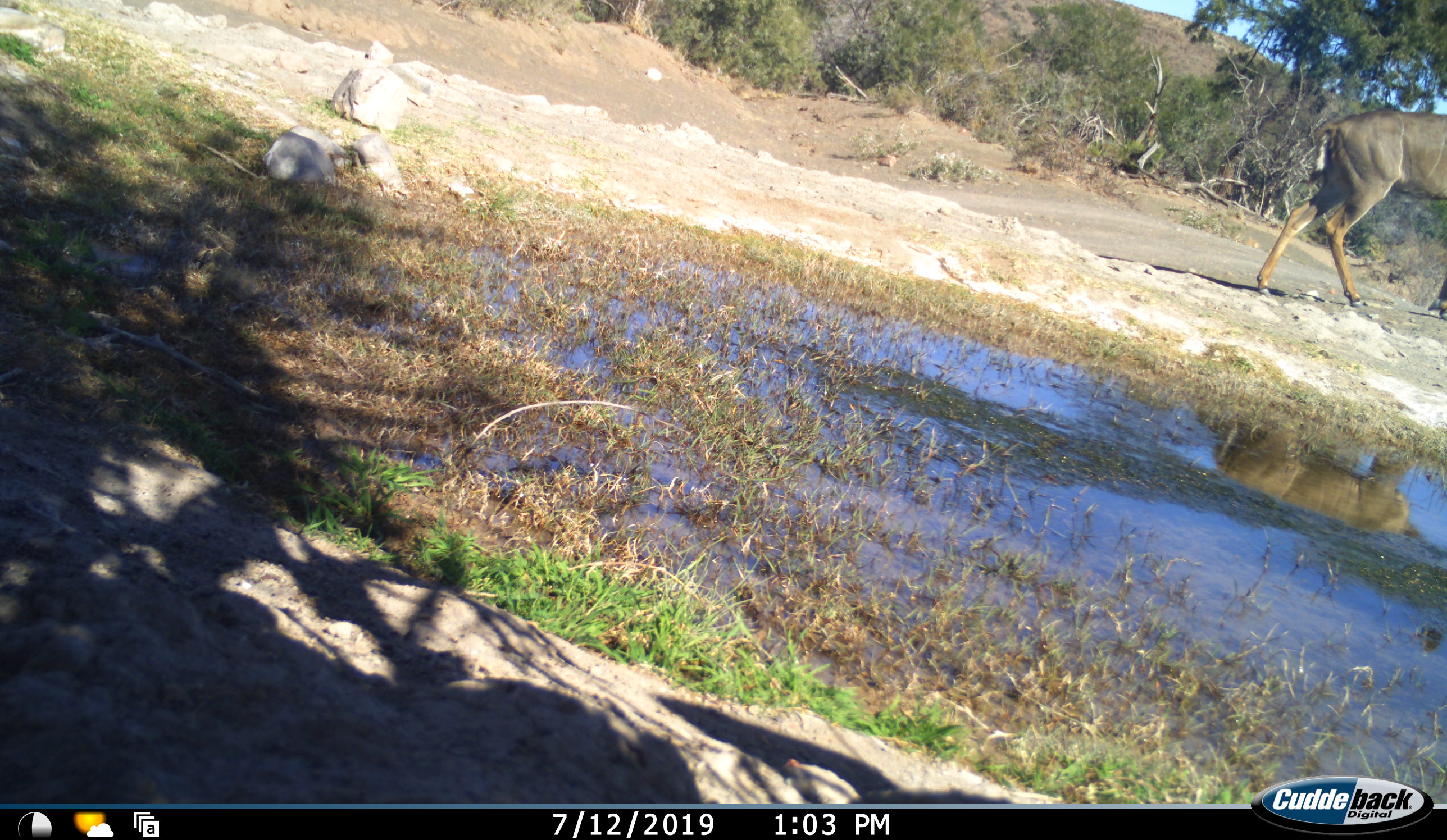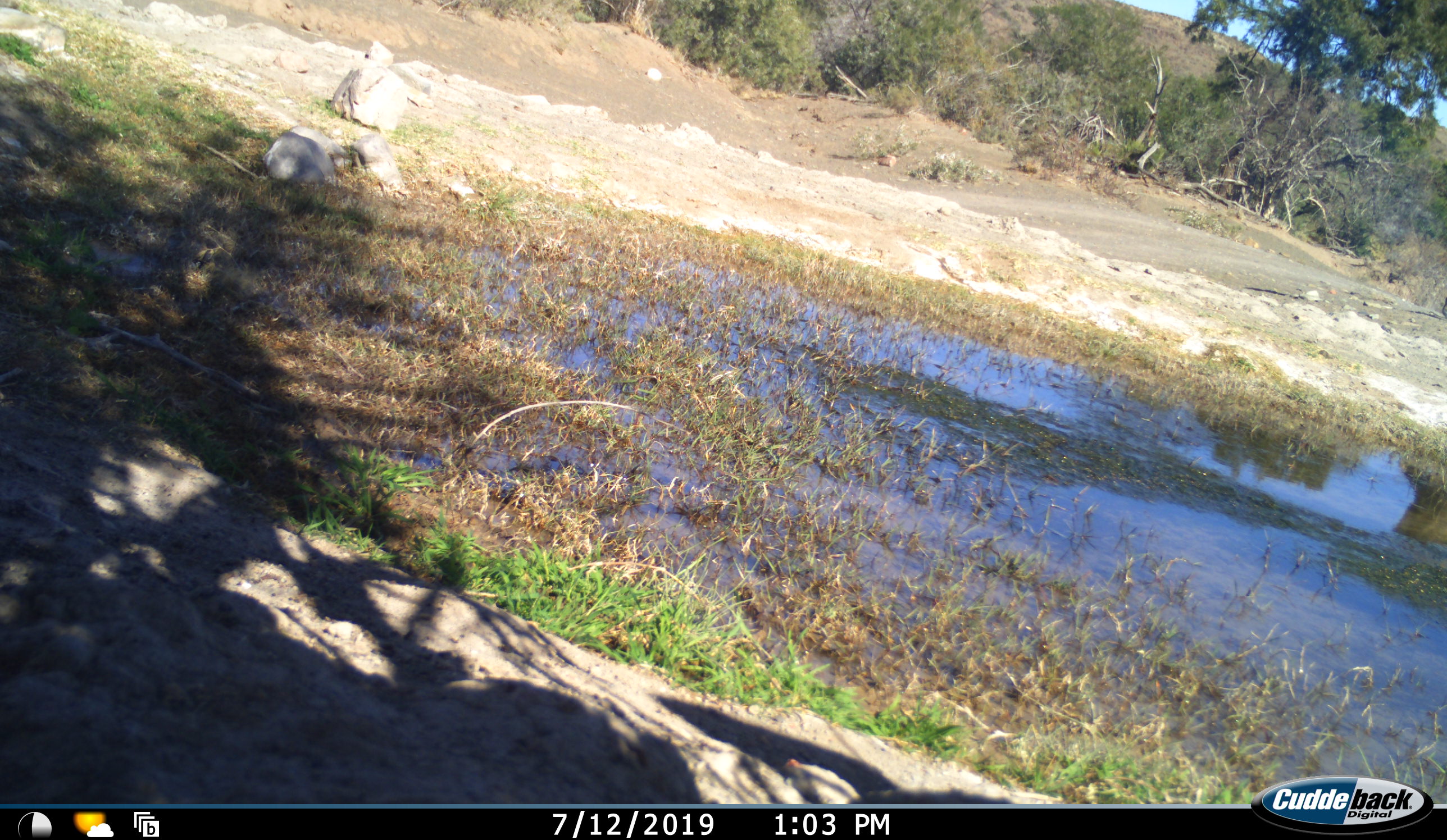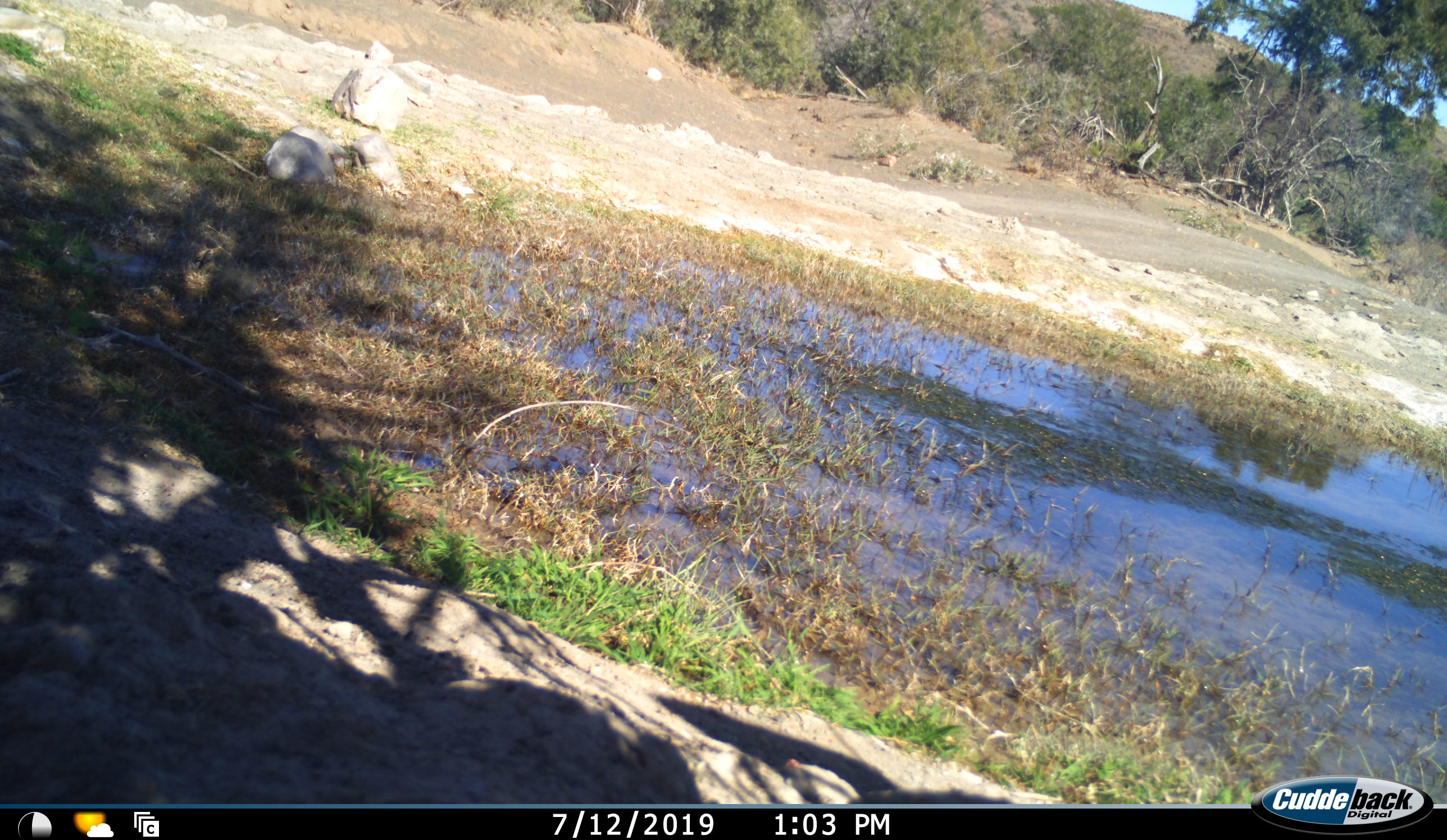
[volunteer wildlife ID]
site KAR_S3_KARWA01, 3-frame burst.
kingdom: Animalia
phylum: Chordata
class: Mammalia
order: Artiodactyla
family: Bovidae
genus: Tragelaphus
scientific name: Tragelaphus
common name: kudu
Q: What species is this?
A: Kudu (Tragelaphus).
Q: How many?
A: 1.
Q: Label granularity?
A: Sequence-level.